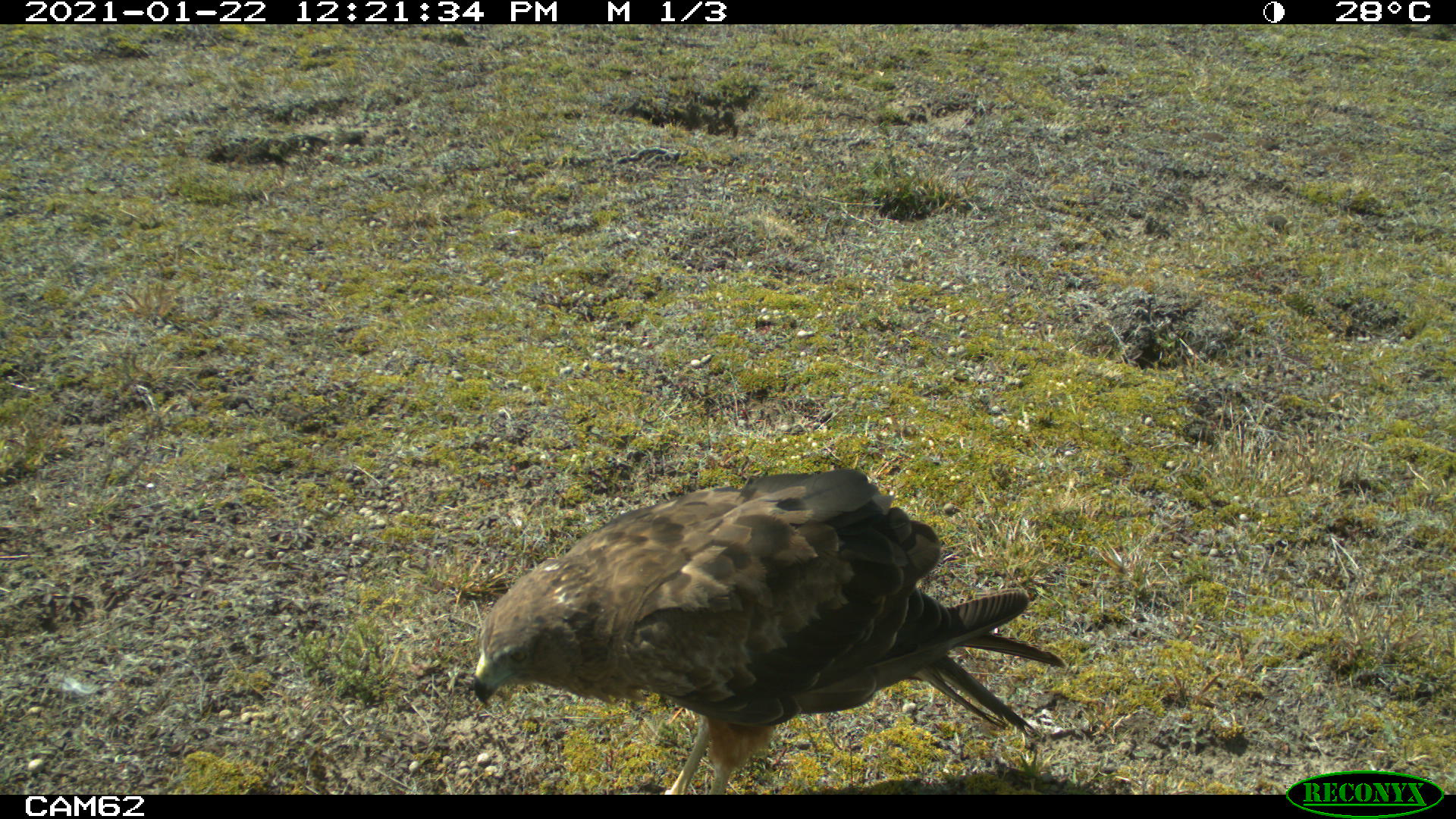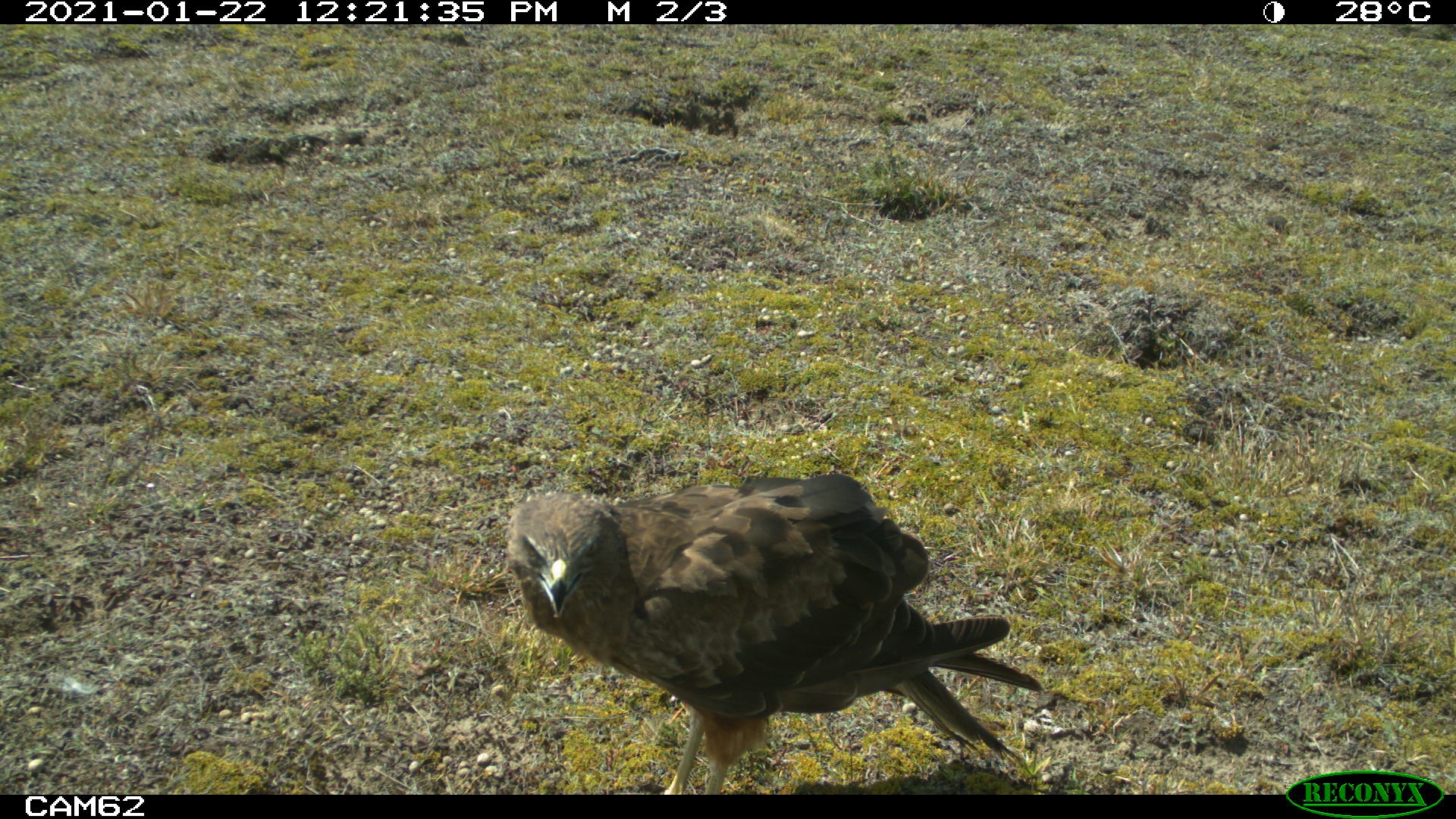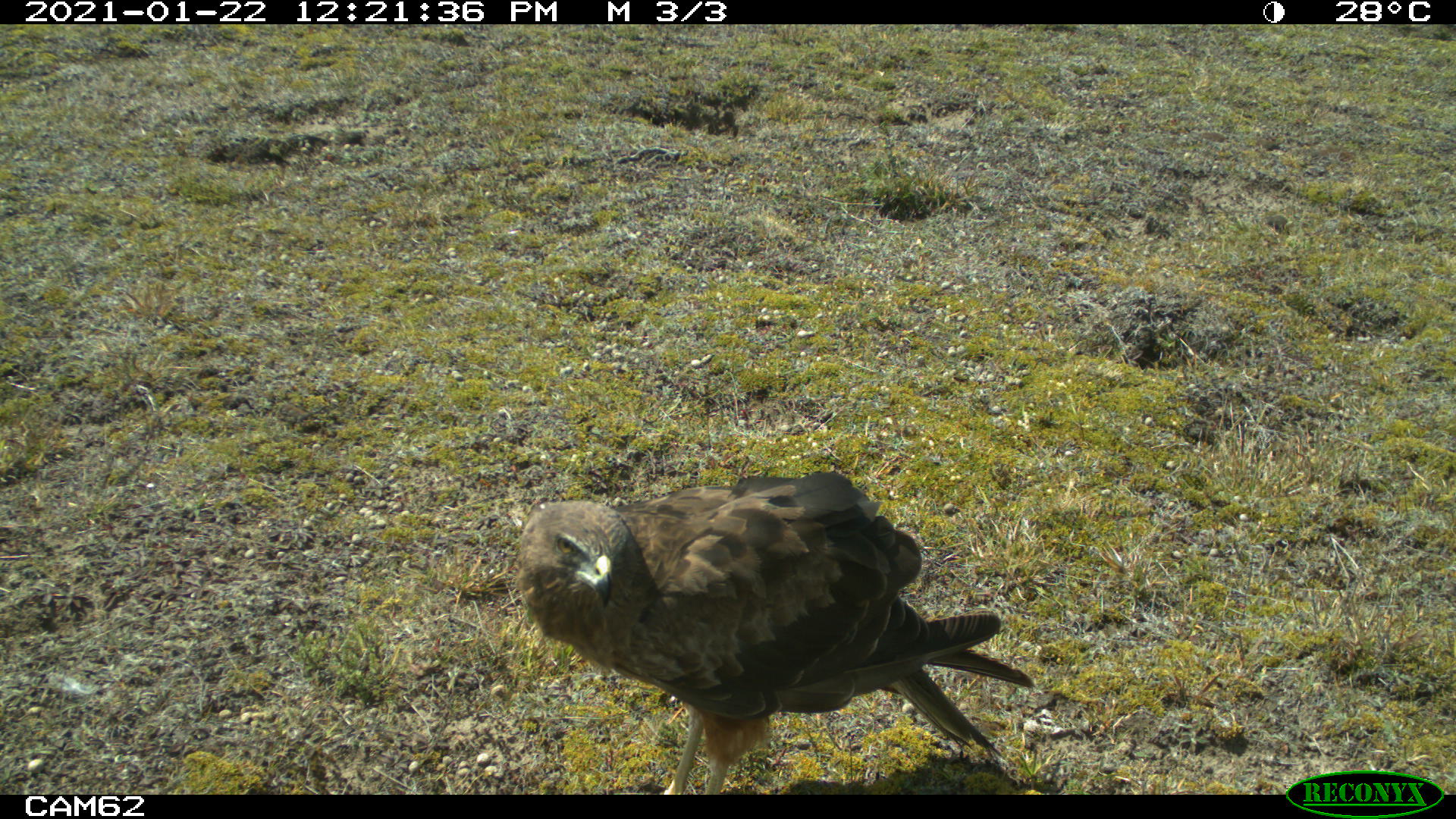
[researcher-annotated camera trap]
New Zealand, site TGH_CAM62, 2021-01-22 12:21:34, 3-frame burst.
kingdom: Animalia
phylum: Chordata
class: Aves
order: Accipitriformes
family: Accipitridae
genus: Circus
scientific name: Circus approximans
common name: swamp harrier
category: harrier